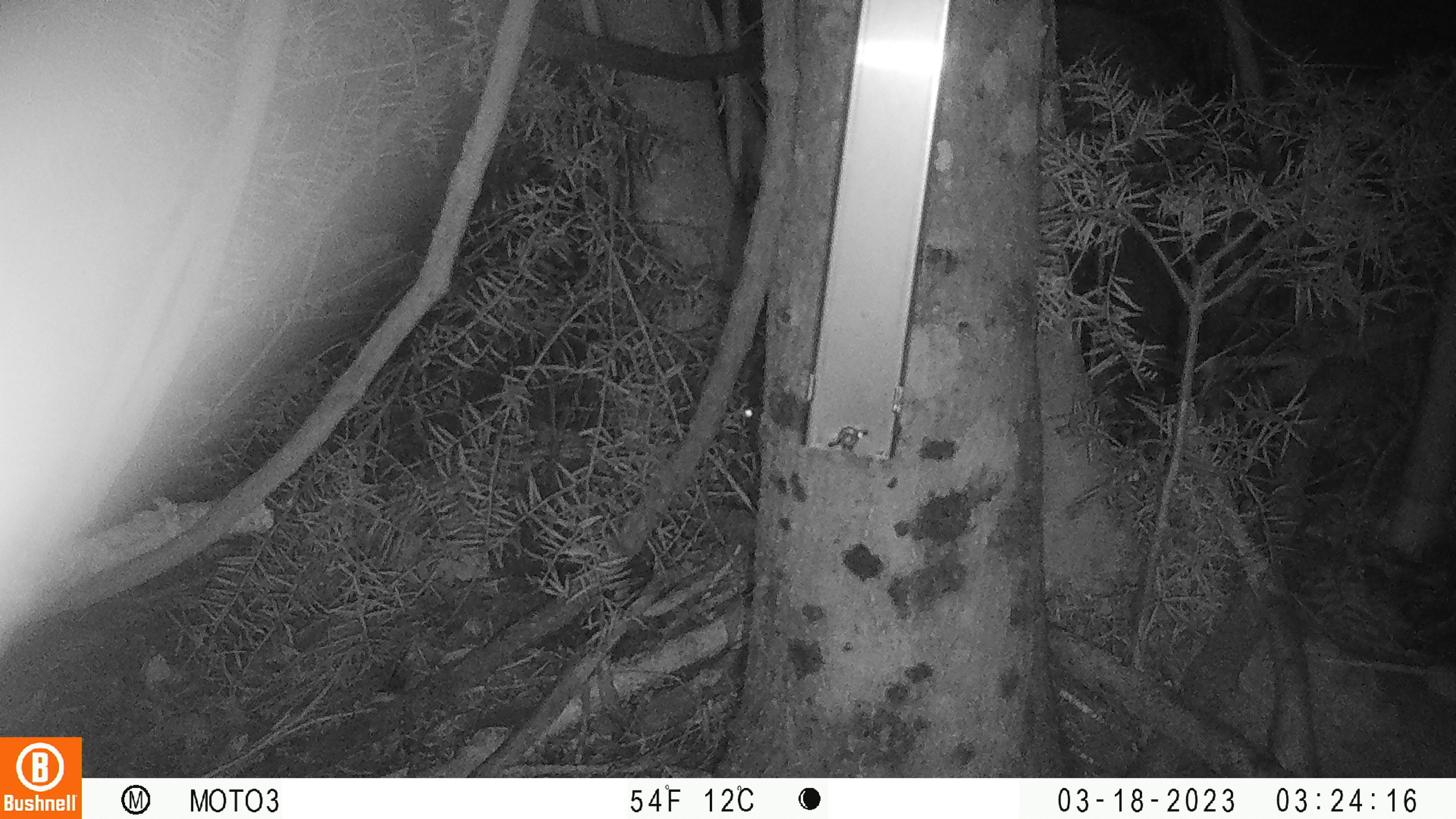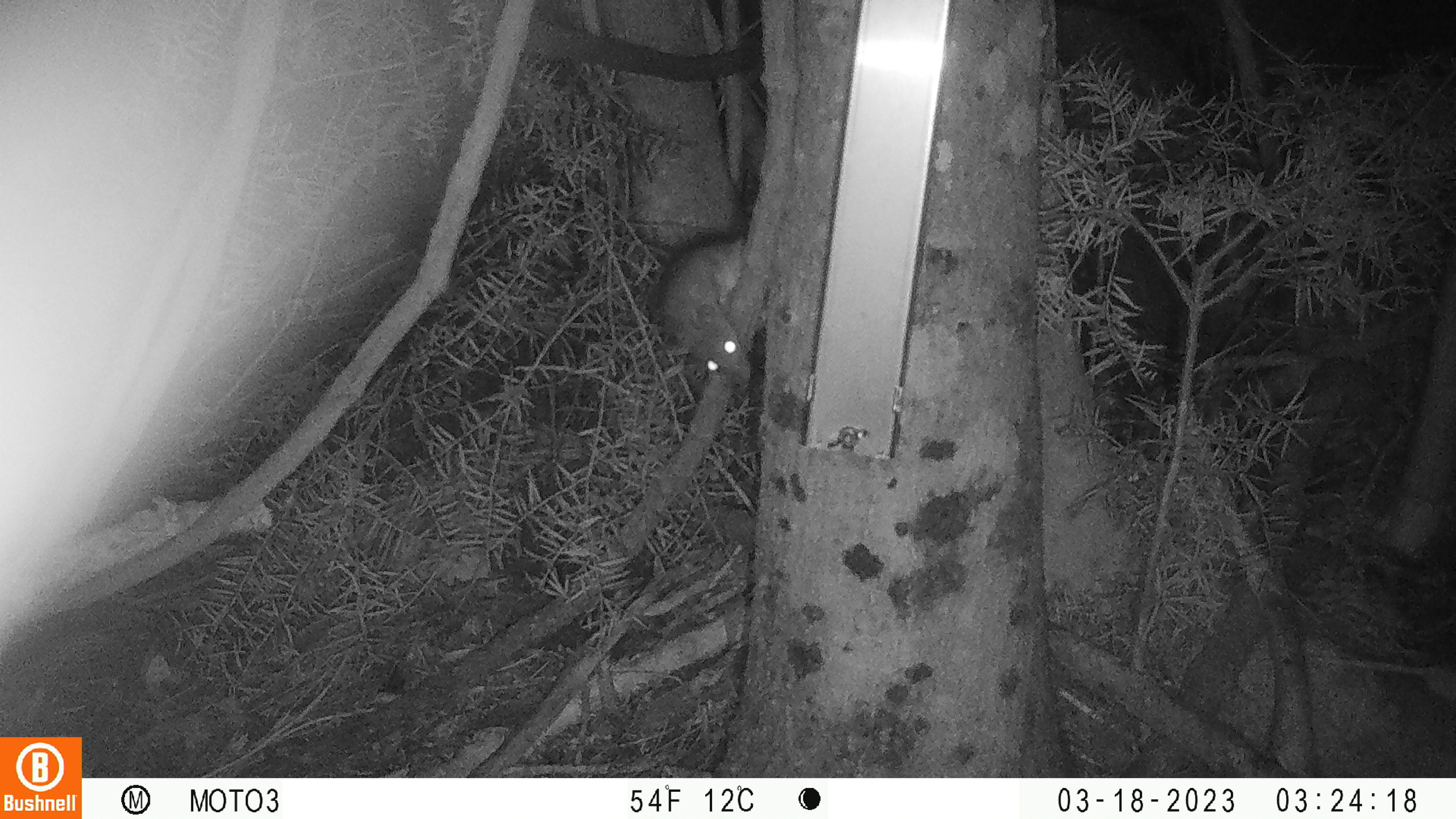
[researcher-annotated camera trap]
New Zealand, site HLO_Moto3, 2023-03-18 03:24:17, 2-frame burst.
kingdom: Animalia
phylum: Chordata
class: Mammalia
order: Rodentia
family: Muridae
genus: Rattus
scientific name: Rattus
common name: rat